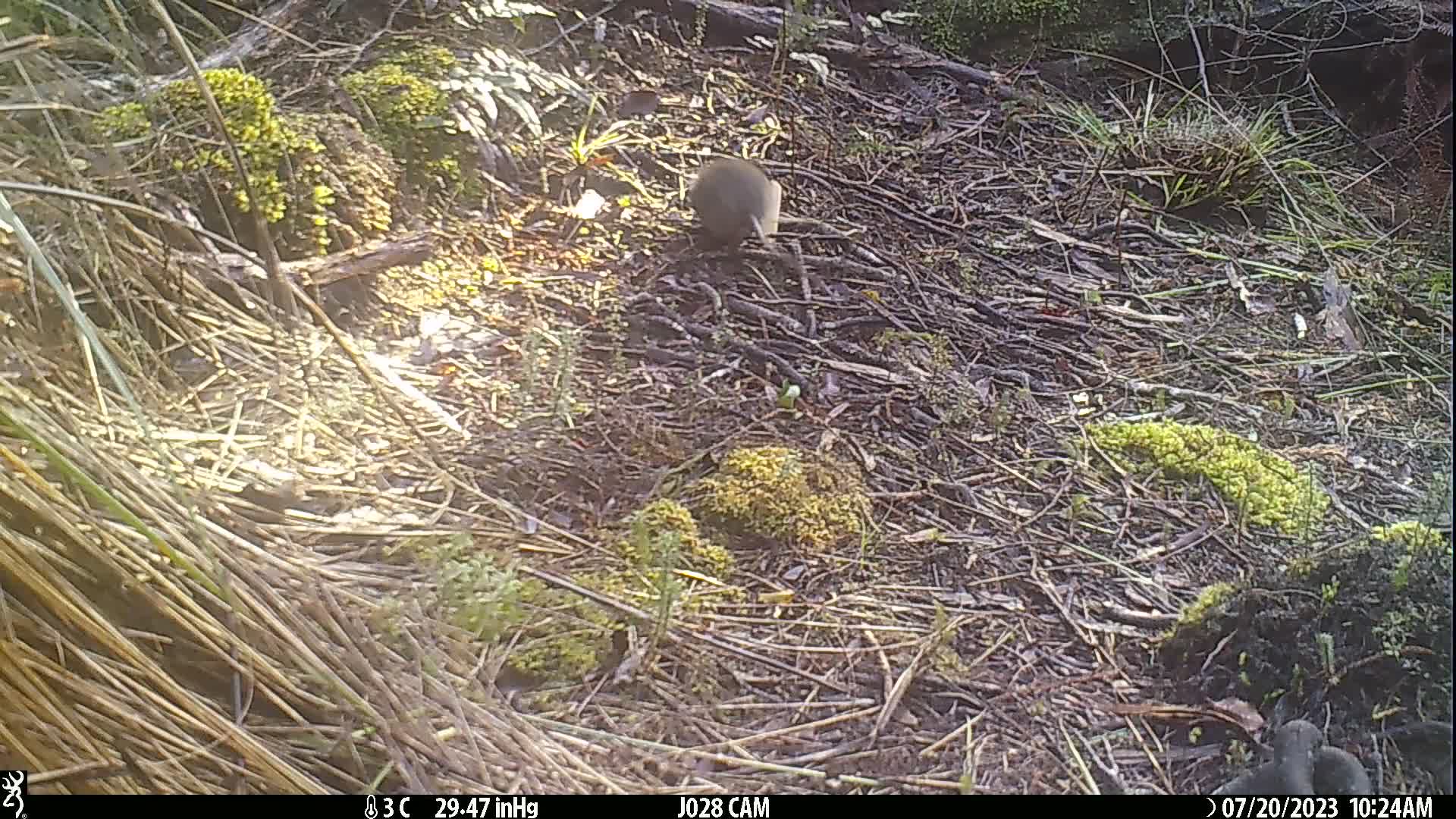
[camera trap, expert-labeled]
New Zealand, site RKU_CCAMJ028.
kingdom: Animalia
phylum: Chordata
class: Mammalia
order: Rodentia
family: Muridae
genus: Rattus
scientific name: Rattus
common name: rat